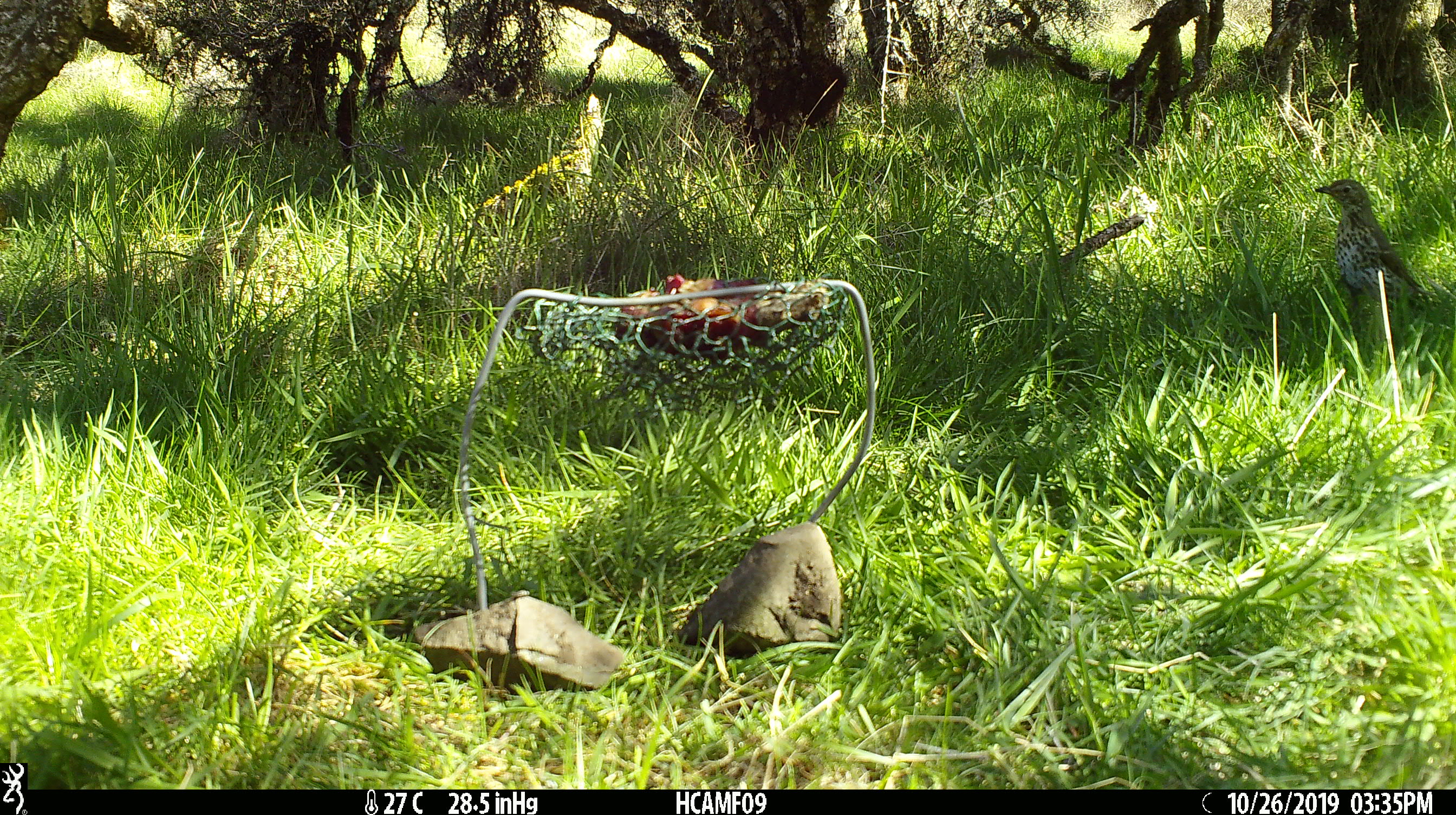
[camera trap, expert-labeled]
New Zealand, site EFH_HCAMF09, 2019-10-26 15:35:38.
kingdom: Animalia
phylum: Chordata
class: Aves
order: Passeriformes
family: Turdidae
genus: Turdus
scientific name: Turdus philomelos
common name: song thrush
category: thrush